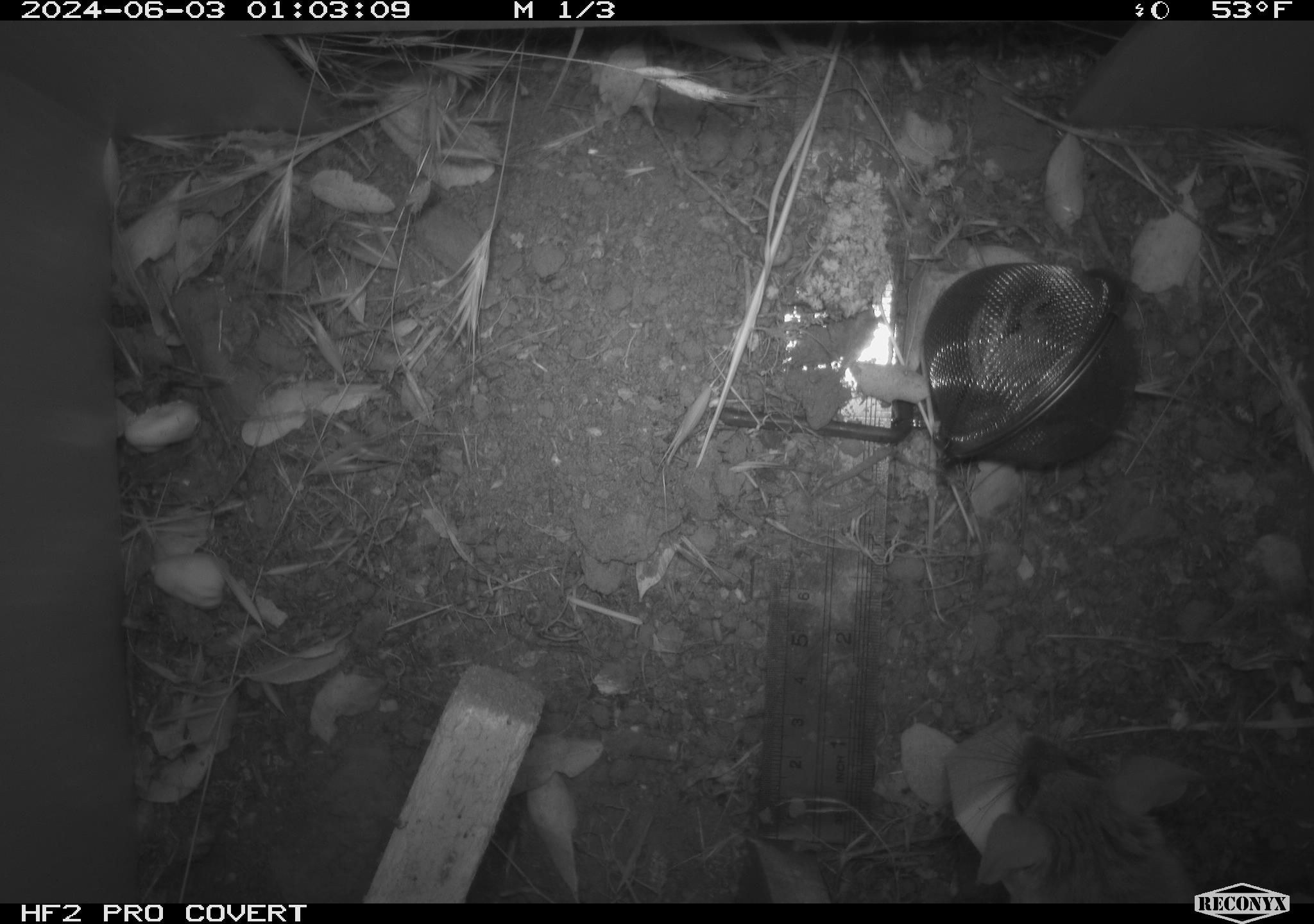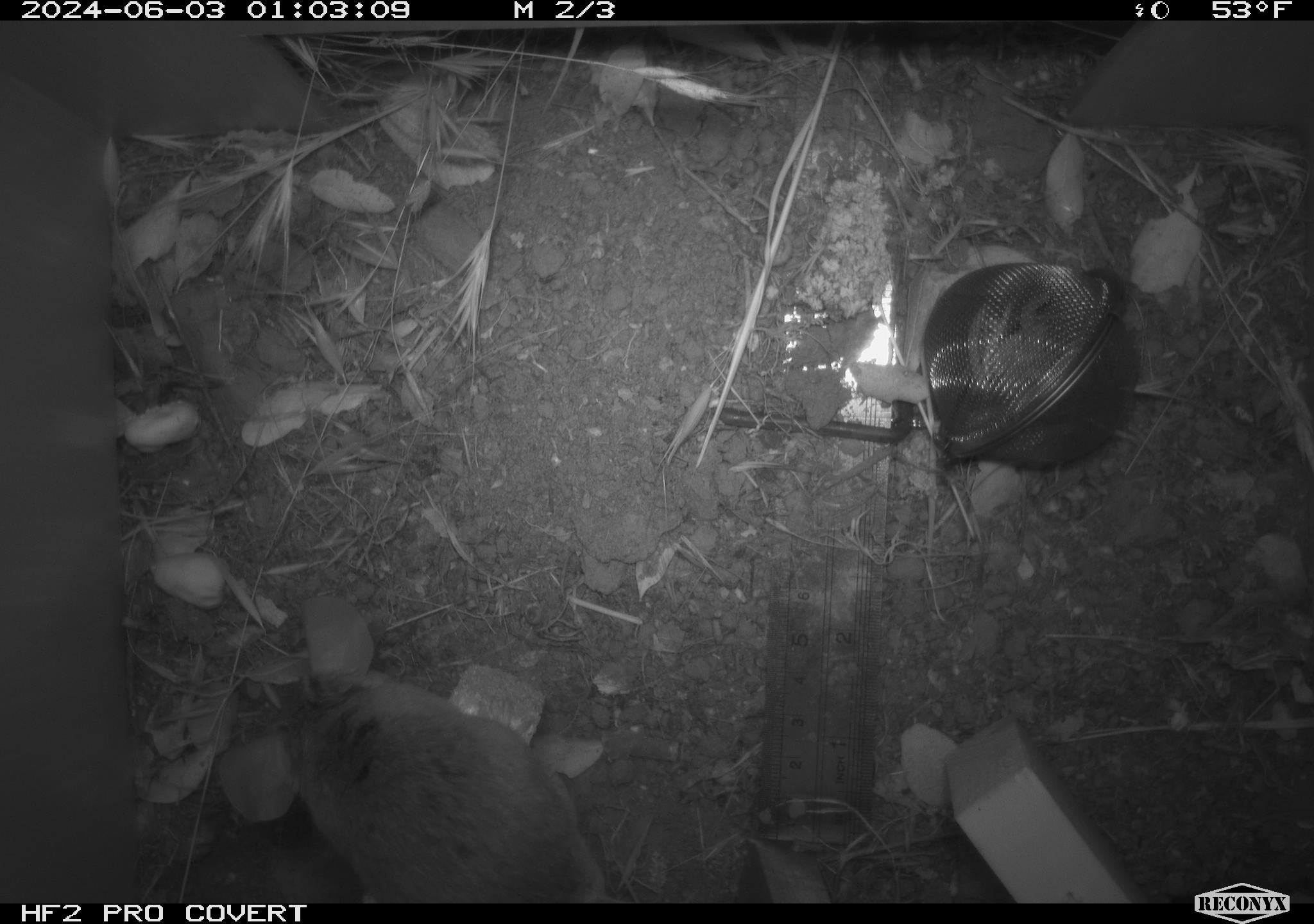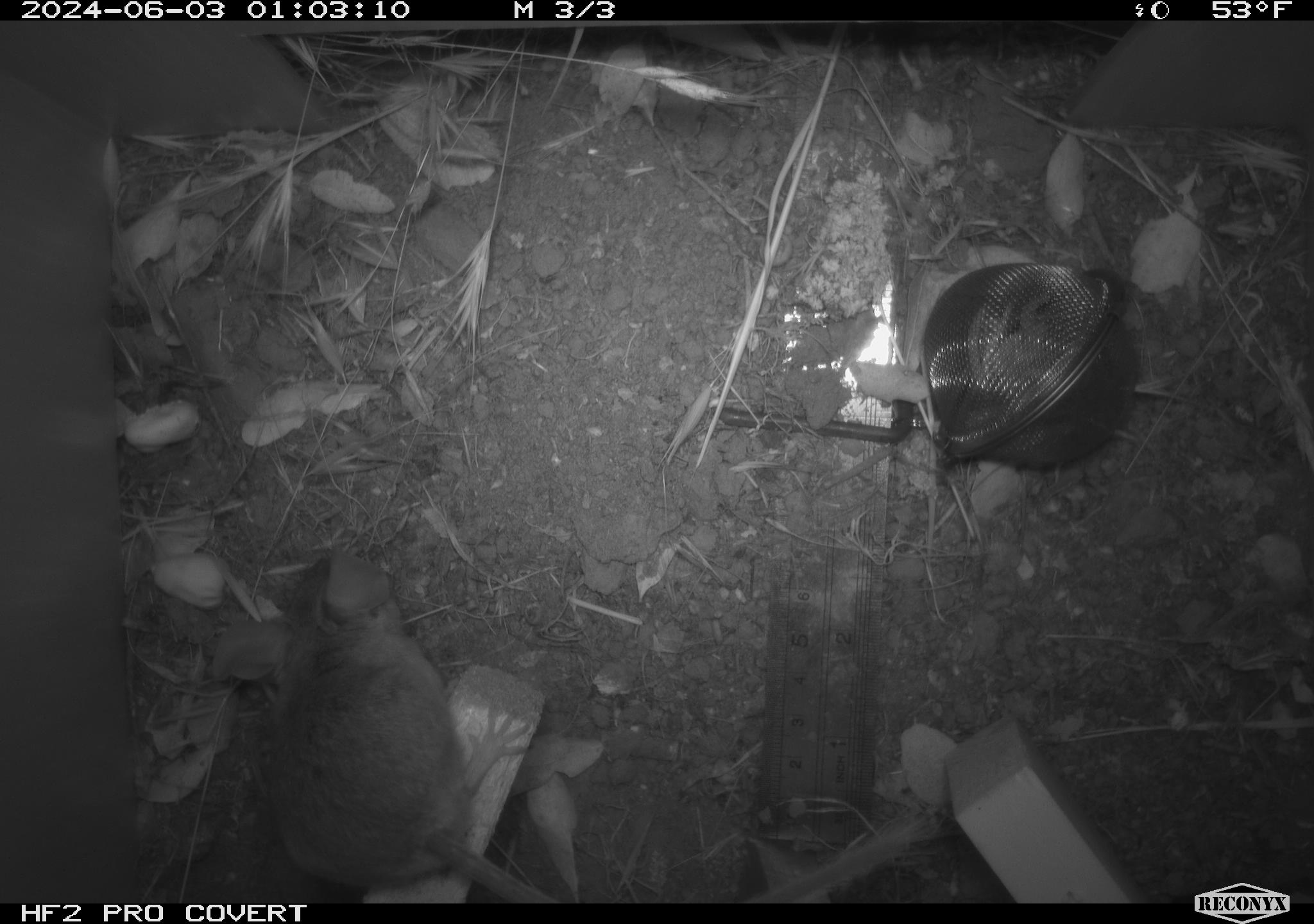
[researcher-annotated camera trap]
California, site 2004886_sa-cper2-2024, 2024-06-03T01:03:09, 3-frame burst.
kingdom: Animalia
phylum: Chordata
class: Mammalia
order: Rodentia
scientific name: Rodentia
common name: rodent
Rodent (Rodentia).